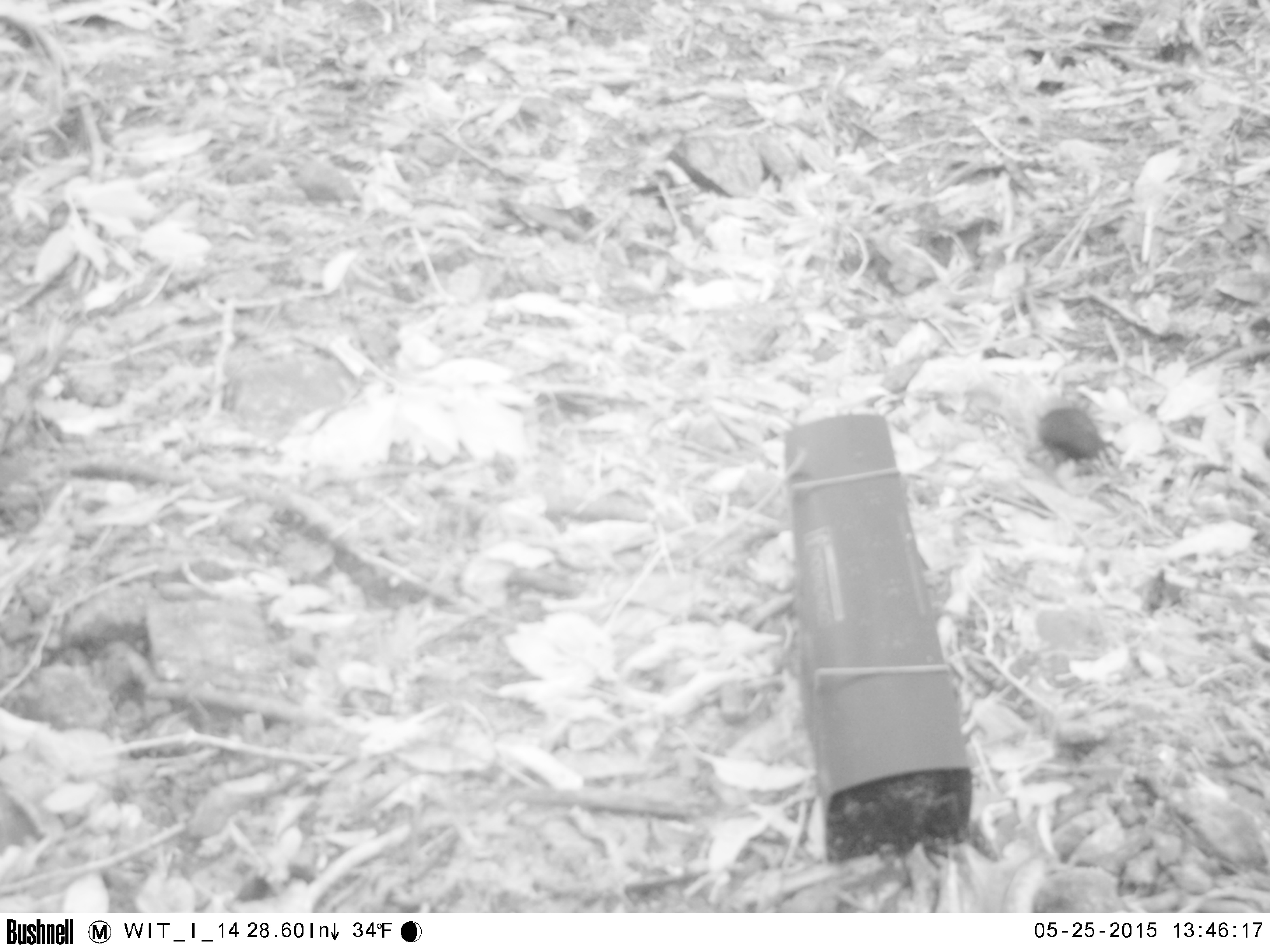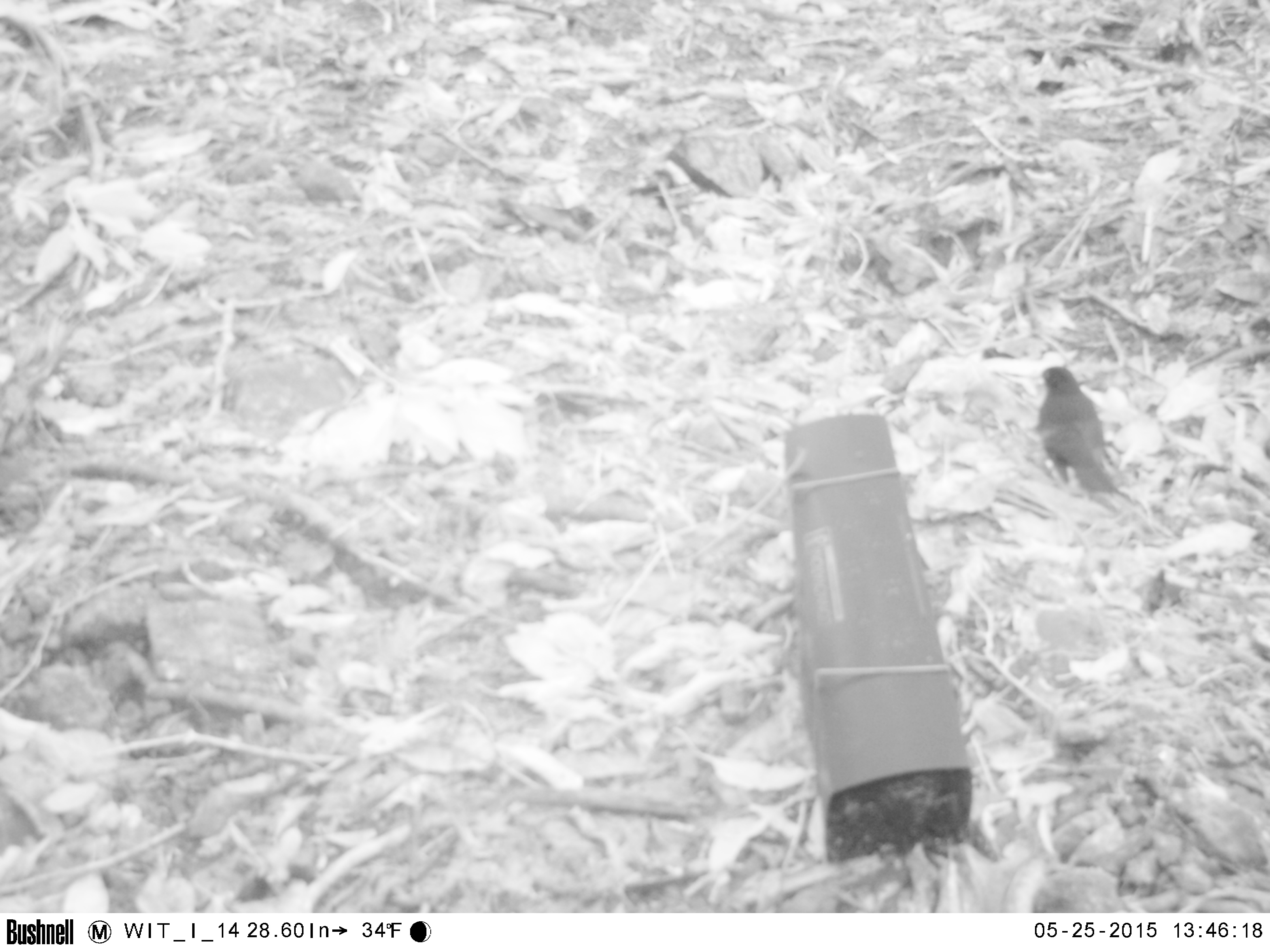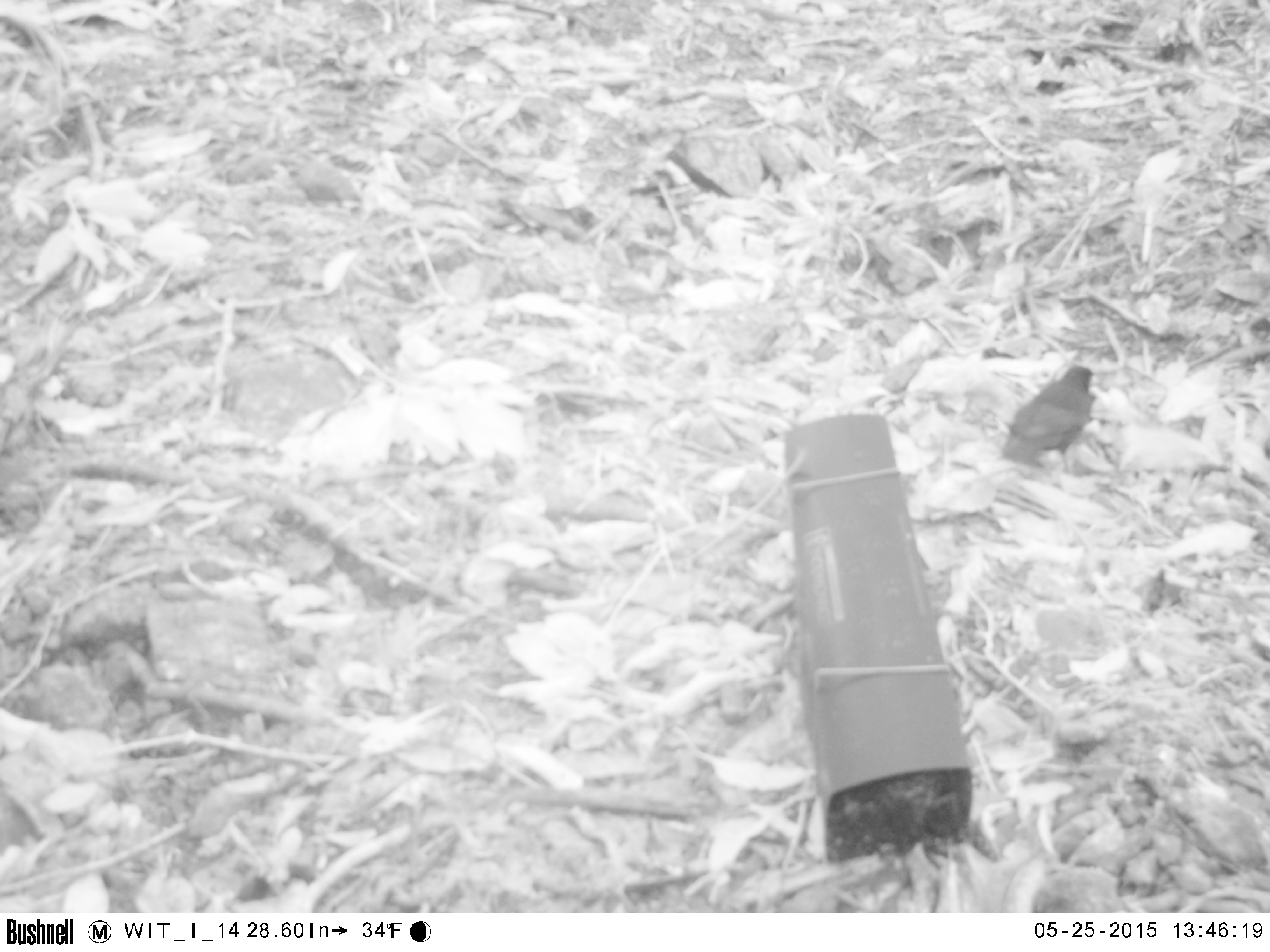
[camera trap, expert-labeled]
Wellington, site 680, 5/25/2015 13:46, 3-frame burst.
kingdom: Animalia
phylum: Chordata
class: Aves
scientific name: Aves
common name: bird